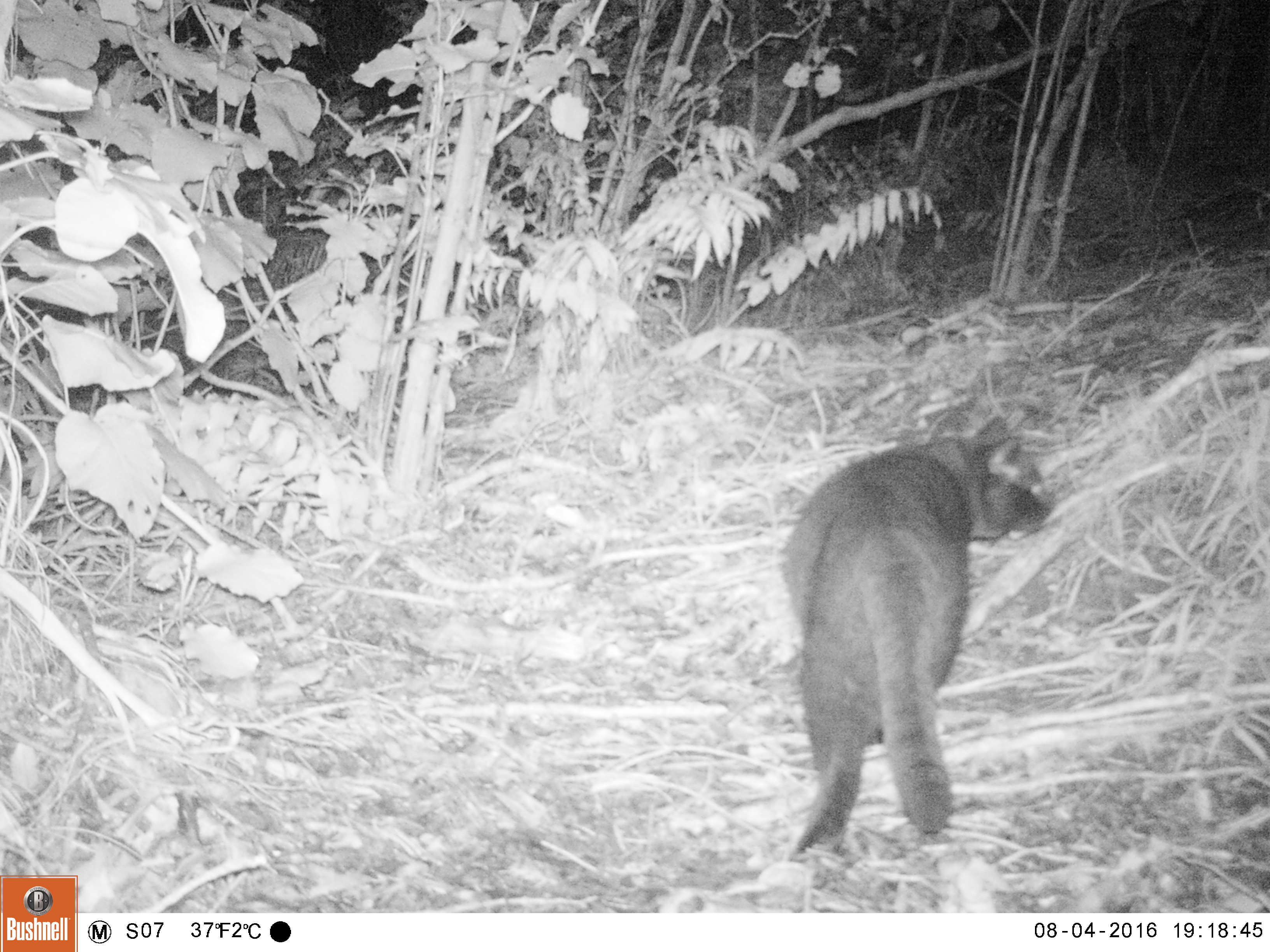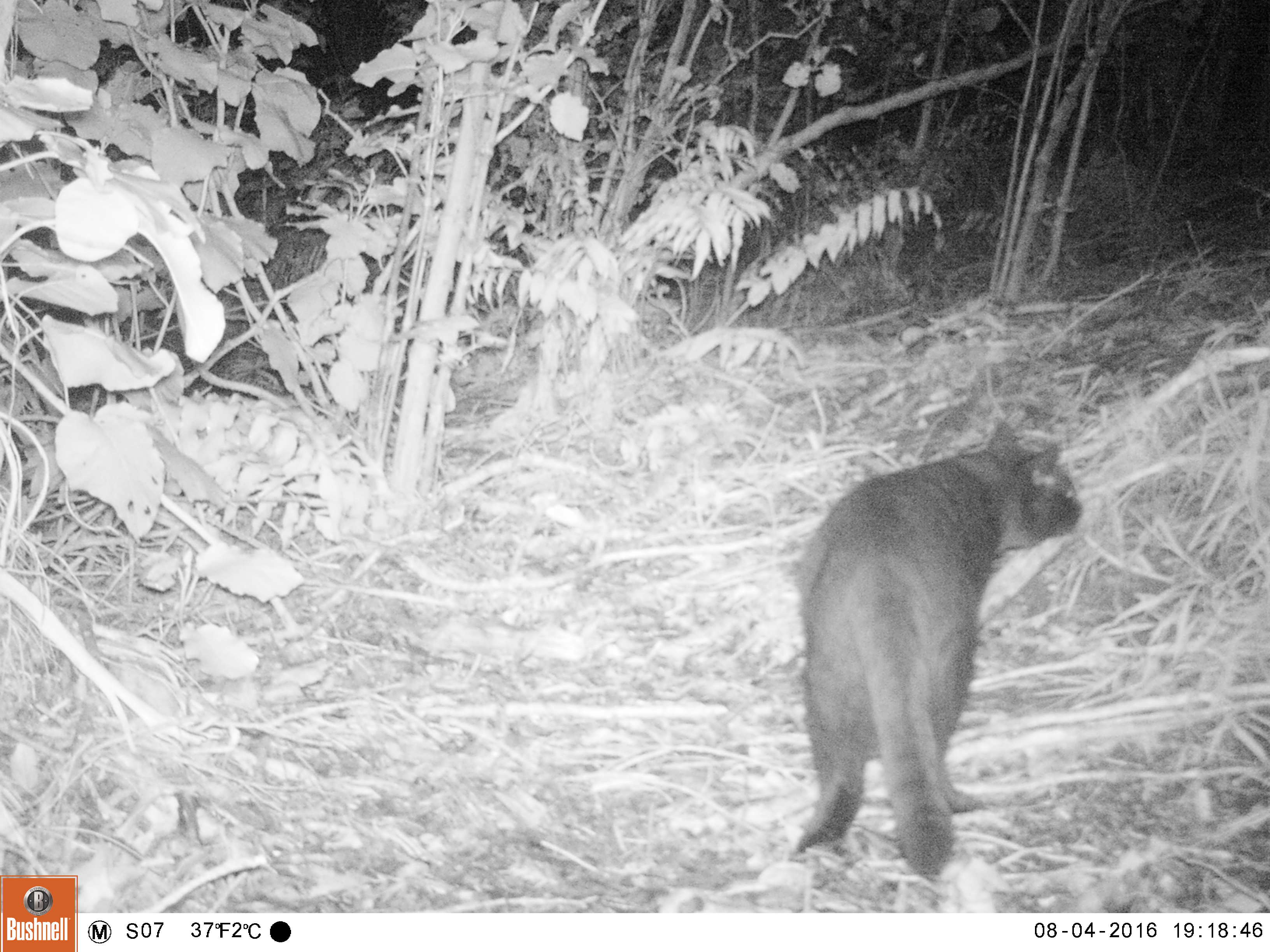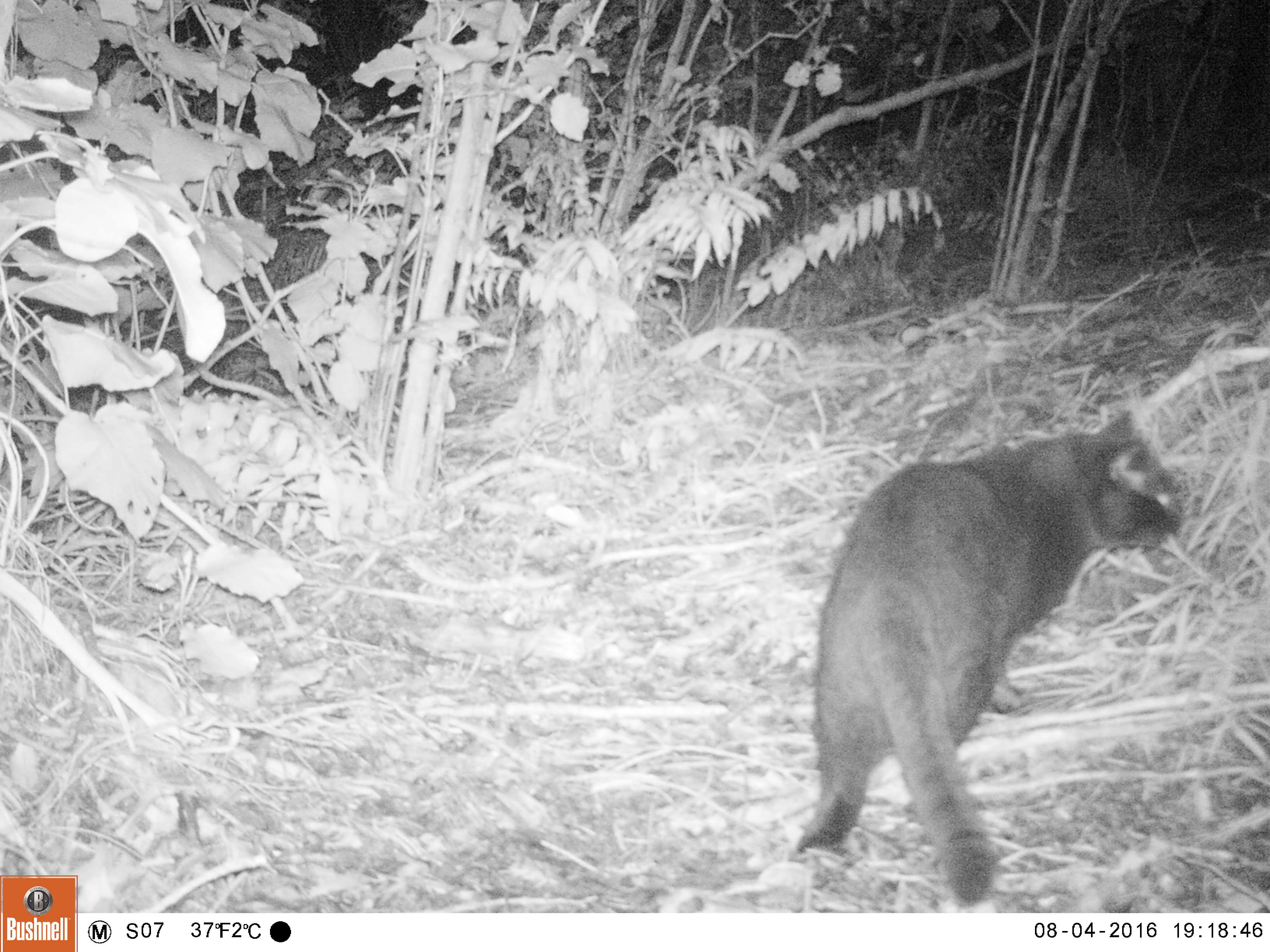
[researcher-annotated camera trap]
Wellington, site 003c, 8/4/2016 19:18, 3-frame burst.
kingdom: Animalia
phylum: Chordata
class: Mammalia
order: Carnivora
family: Felidae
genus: Felis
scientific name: Felis catus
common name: cat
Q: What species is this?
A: Cat (Felis catus).